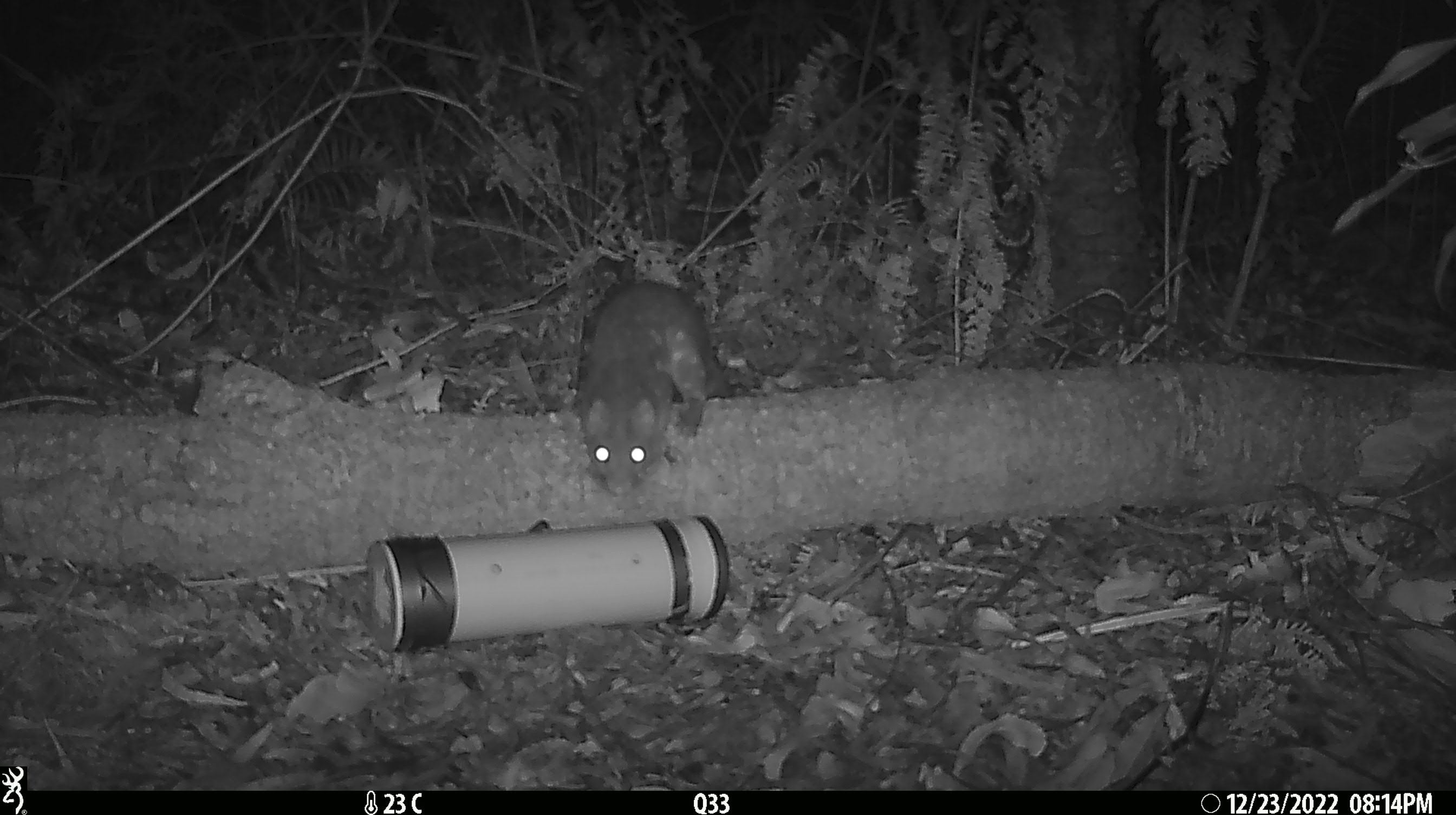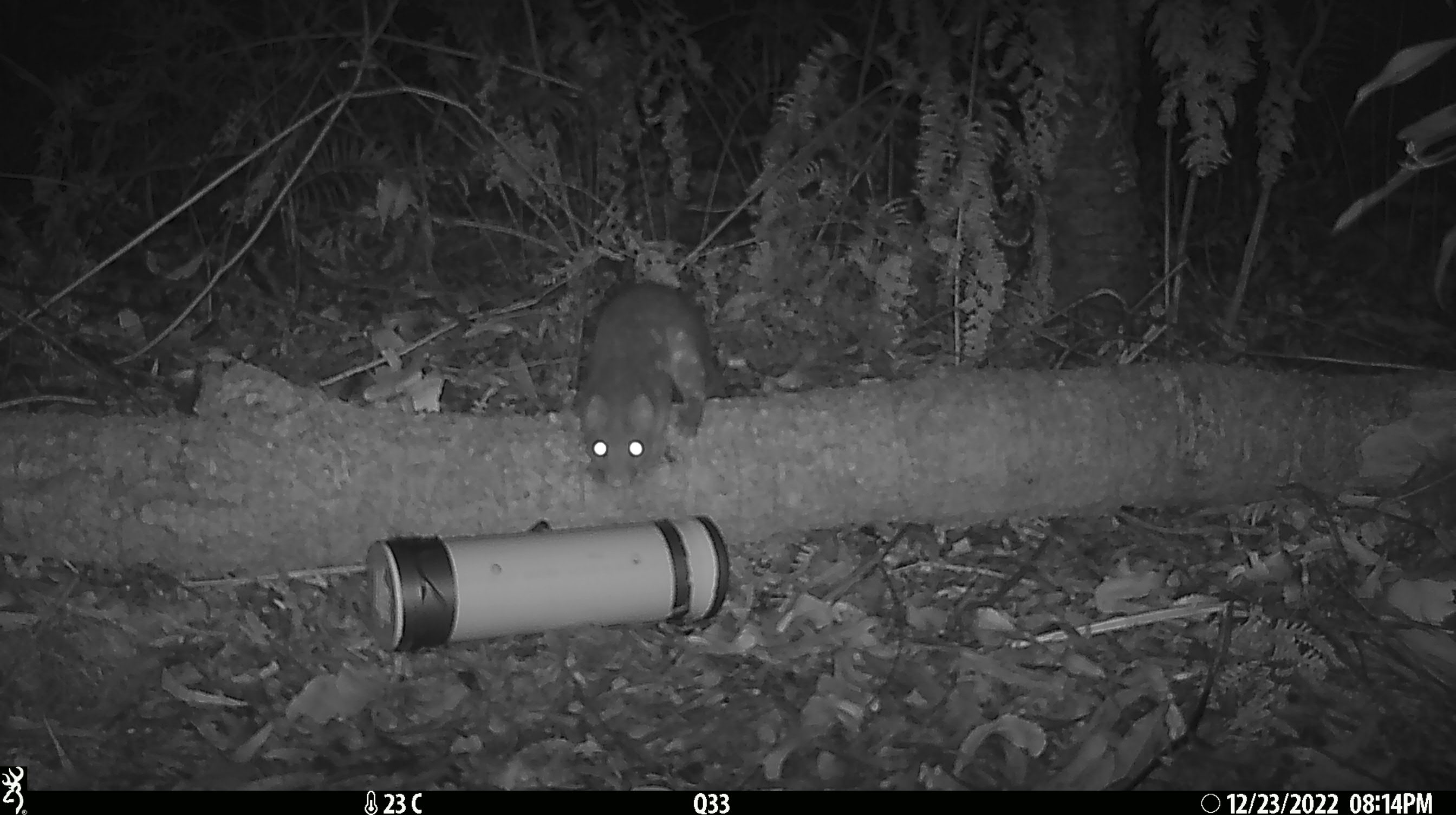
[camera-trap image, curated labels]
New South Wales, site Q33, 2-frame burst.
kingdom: Animalia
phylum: Chordata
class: Mammalia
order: Dasyuromorphia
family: Dasyuridae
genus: Dasyurus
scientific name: Dasyurus maculatus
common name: spotted-tailed quoll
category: quoll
Quoll (spotted-tailed quoll) (Dasyurus maculatus).